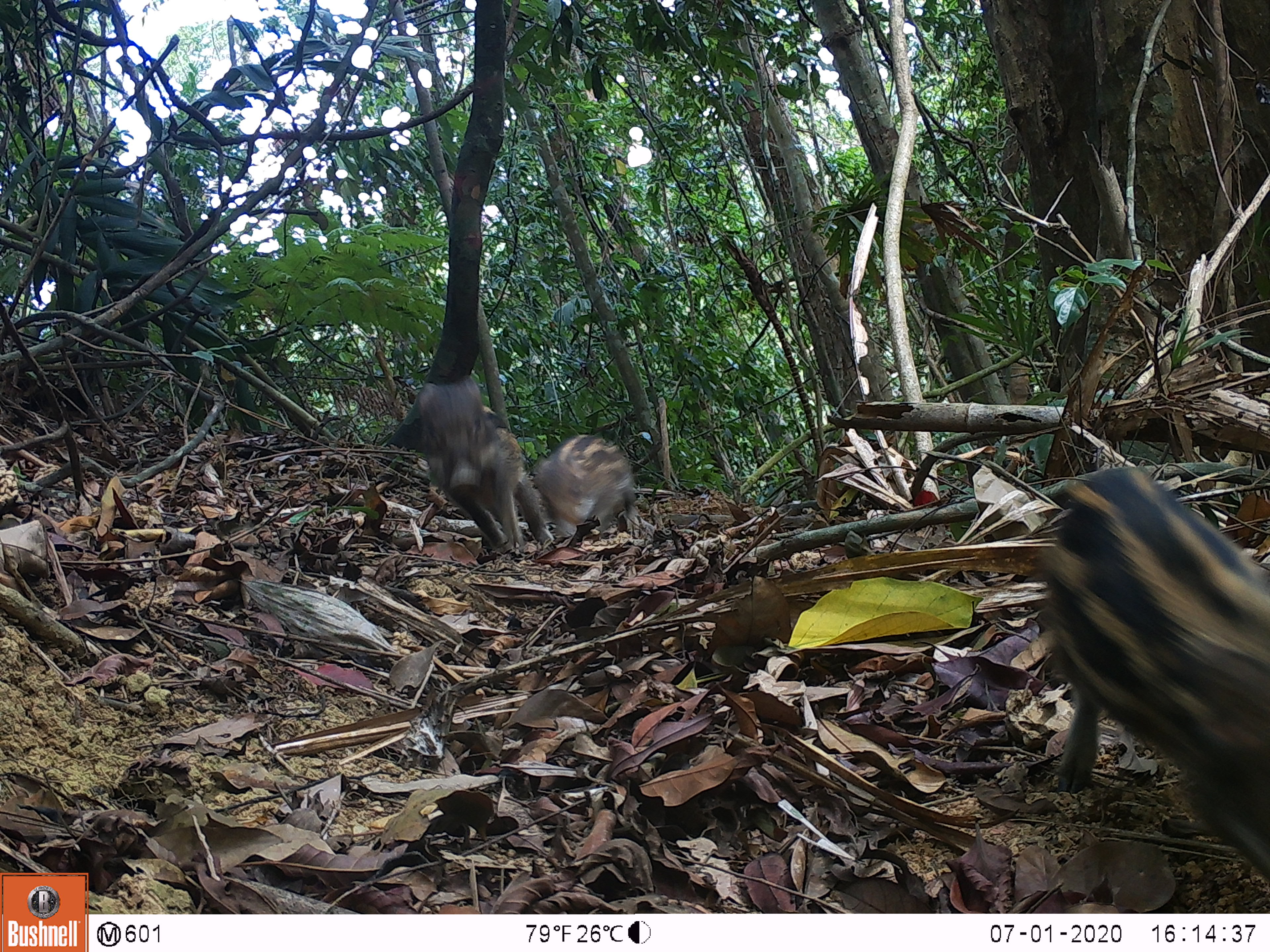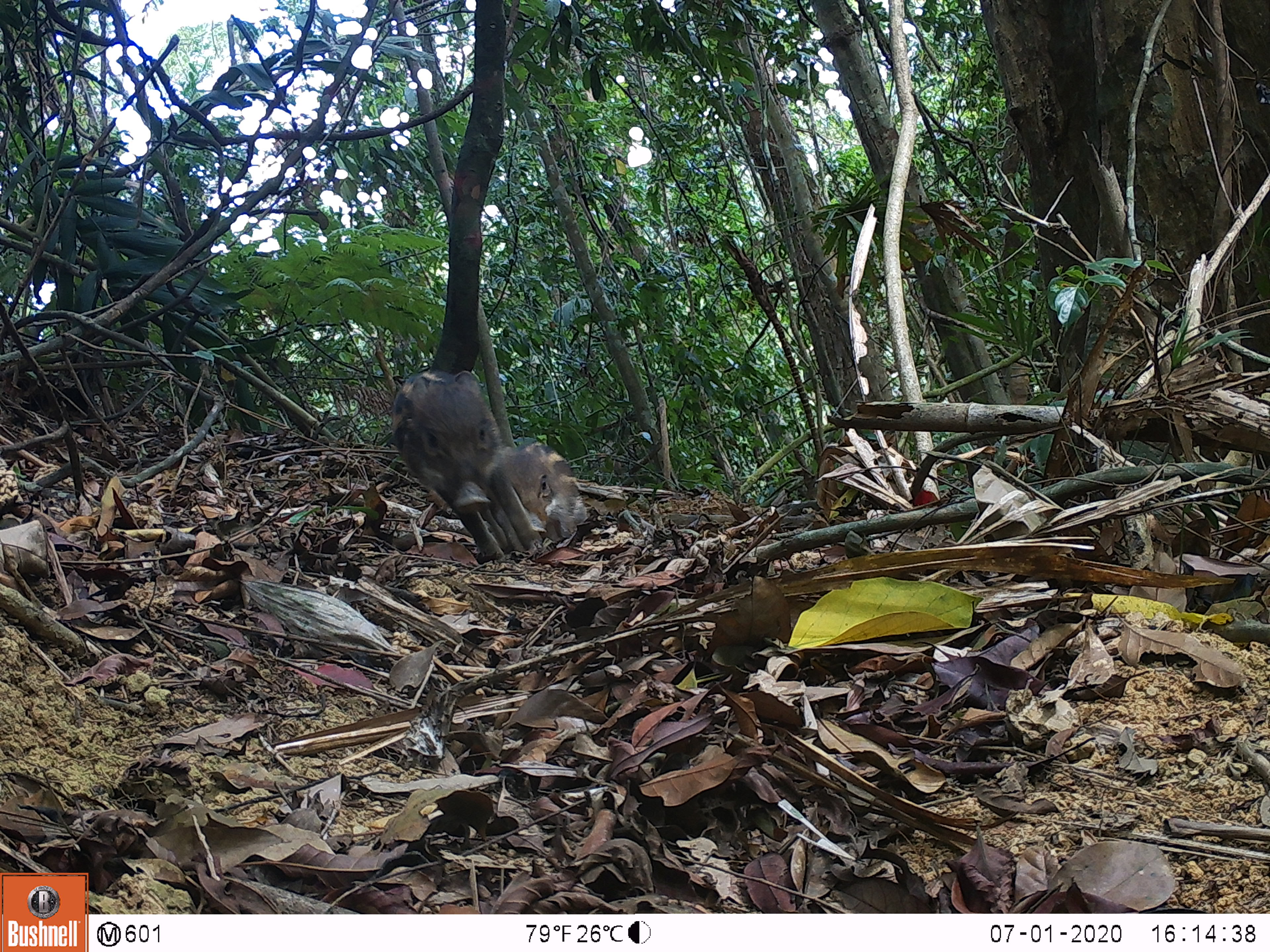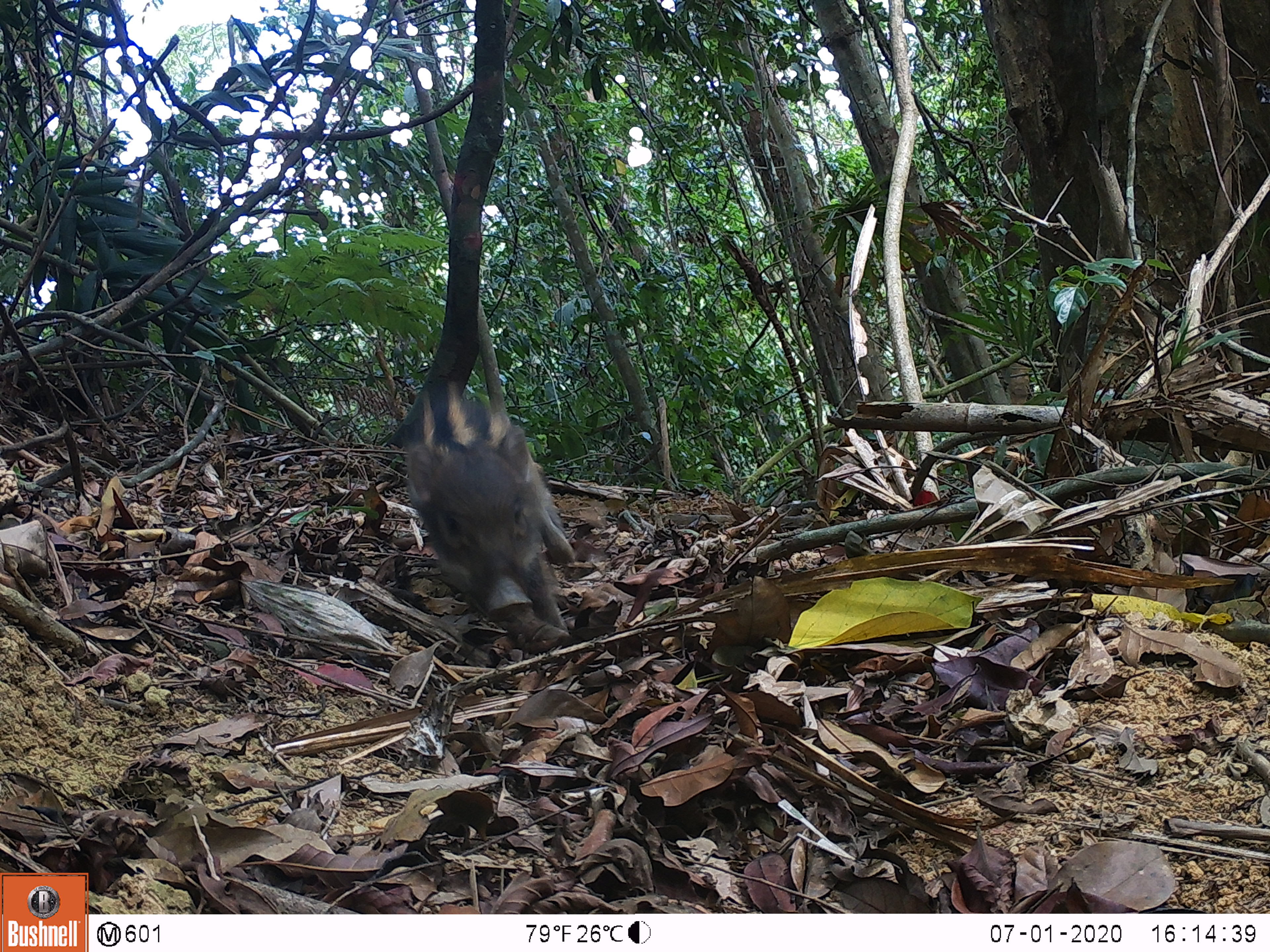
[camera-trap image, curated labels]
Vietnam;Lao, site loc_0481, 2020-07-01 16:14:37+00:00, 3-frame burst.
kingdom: Animalia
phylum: Chordata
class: Mammalia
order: Artiodactyla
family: Suidae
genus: Sus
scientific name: Sus scrofa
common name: eurasian wild pig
Eurasian wild pig (Sus scrofa). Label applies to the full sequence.